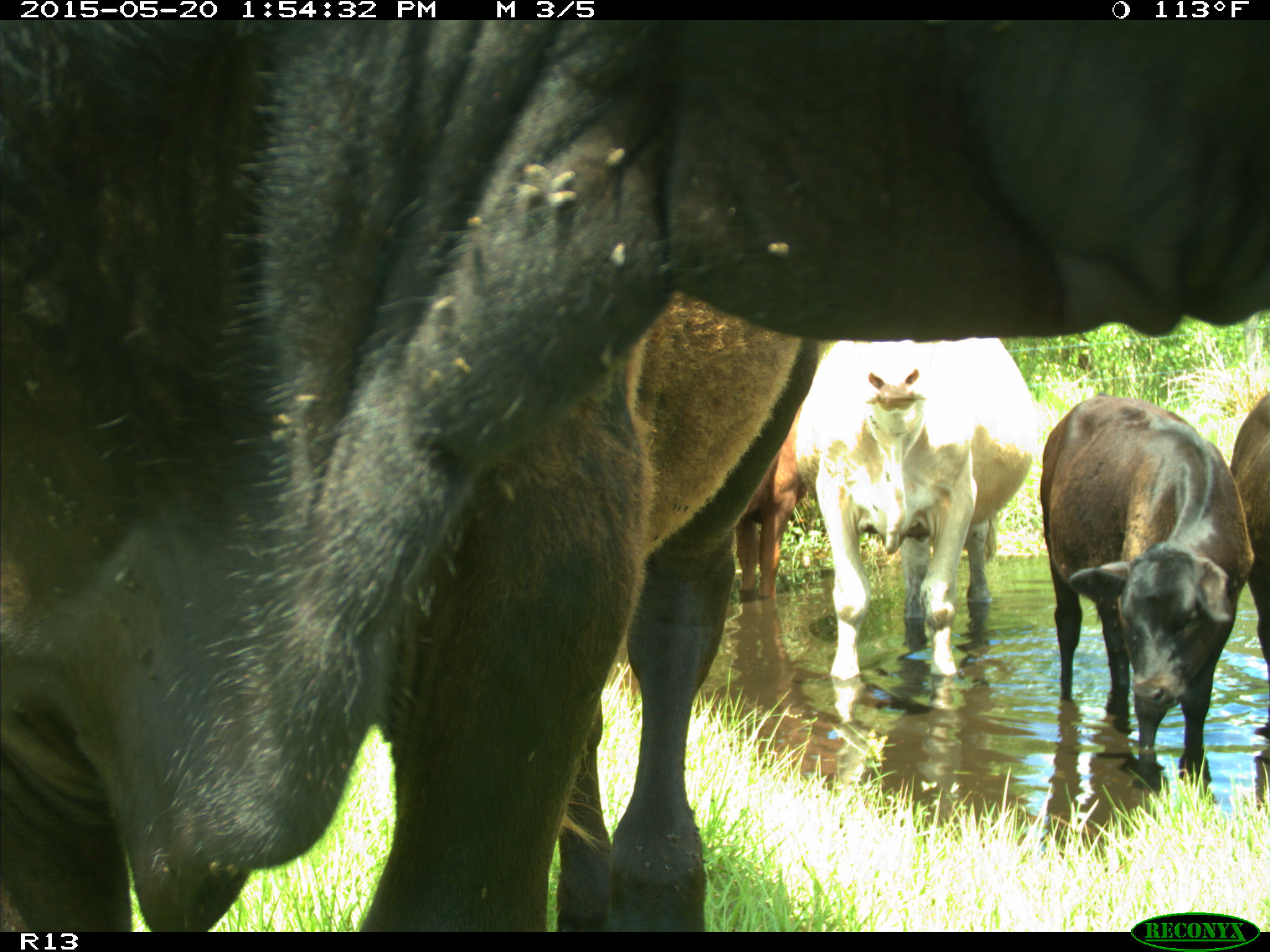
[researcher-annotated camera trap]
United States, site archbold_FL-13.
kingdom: Animalia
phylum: Chordata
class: Mammalia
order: Artiodactyla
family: Bovidae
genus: Bos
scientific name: Bos taurus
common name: domestic cow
Bos taurus (domestic cow).